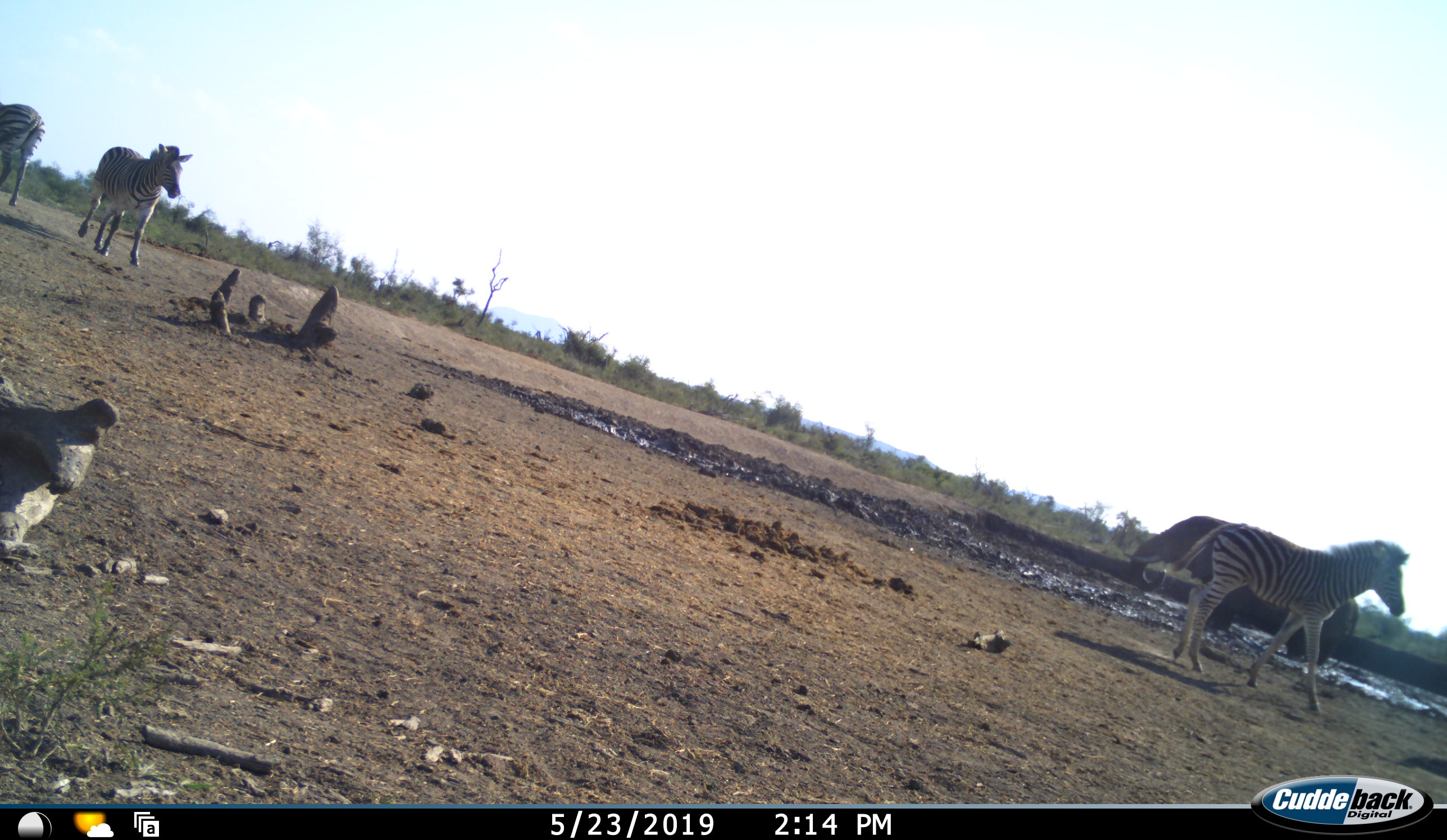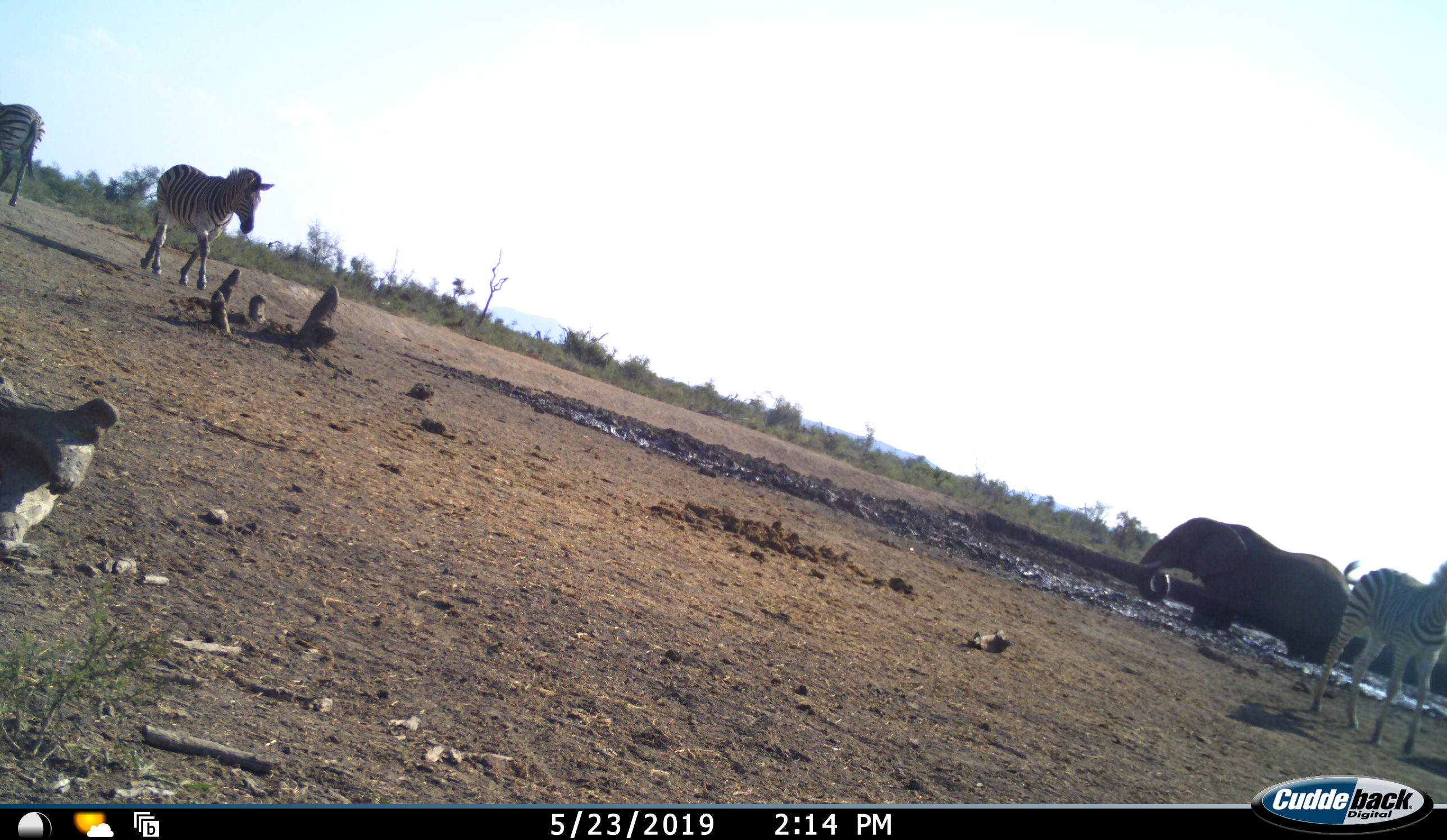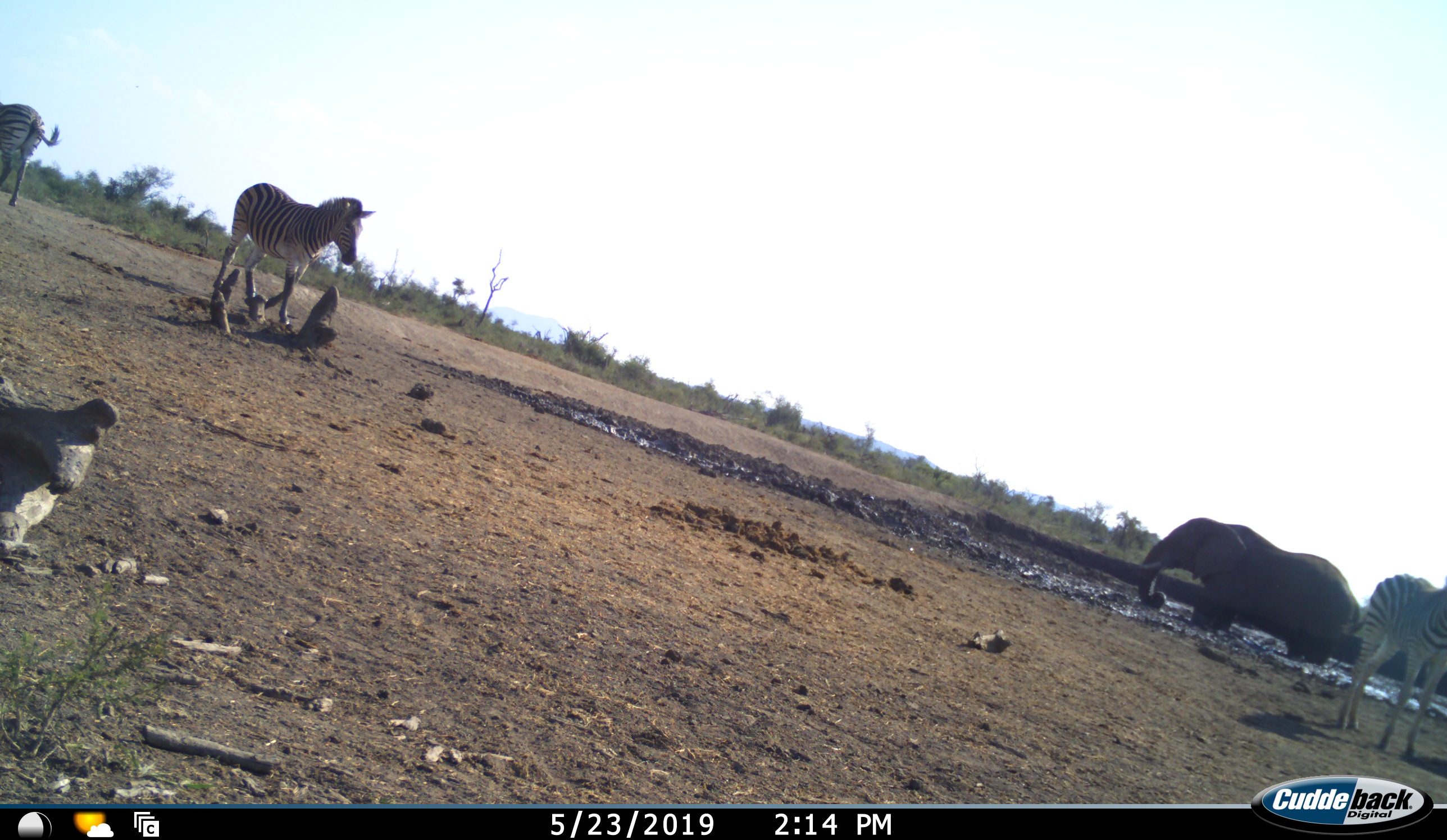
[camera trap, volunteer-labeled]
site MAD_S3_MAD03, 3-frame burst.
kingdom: Animalia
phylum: Chordata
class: Mammalia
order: Proboscidea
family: Elephantidae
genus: Loxodonta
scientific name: Loxodonta africana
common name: african bush elephant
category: elephant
Elephant (african bush elephant) (Loxodonta africana), count 1. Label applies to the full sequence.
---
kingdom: Animalia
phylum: Chordata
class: Mammalia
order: Perissodactyla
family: Equidae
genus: Equus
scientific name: Equus quagga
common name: plains zebra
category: zebraplains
Zebraplains (plains zebra) (Equus quagga), count 3. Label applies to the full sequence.